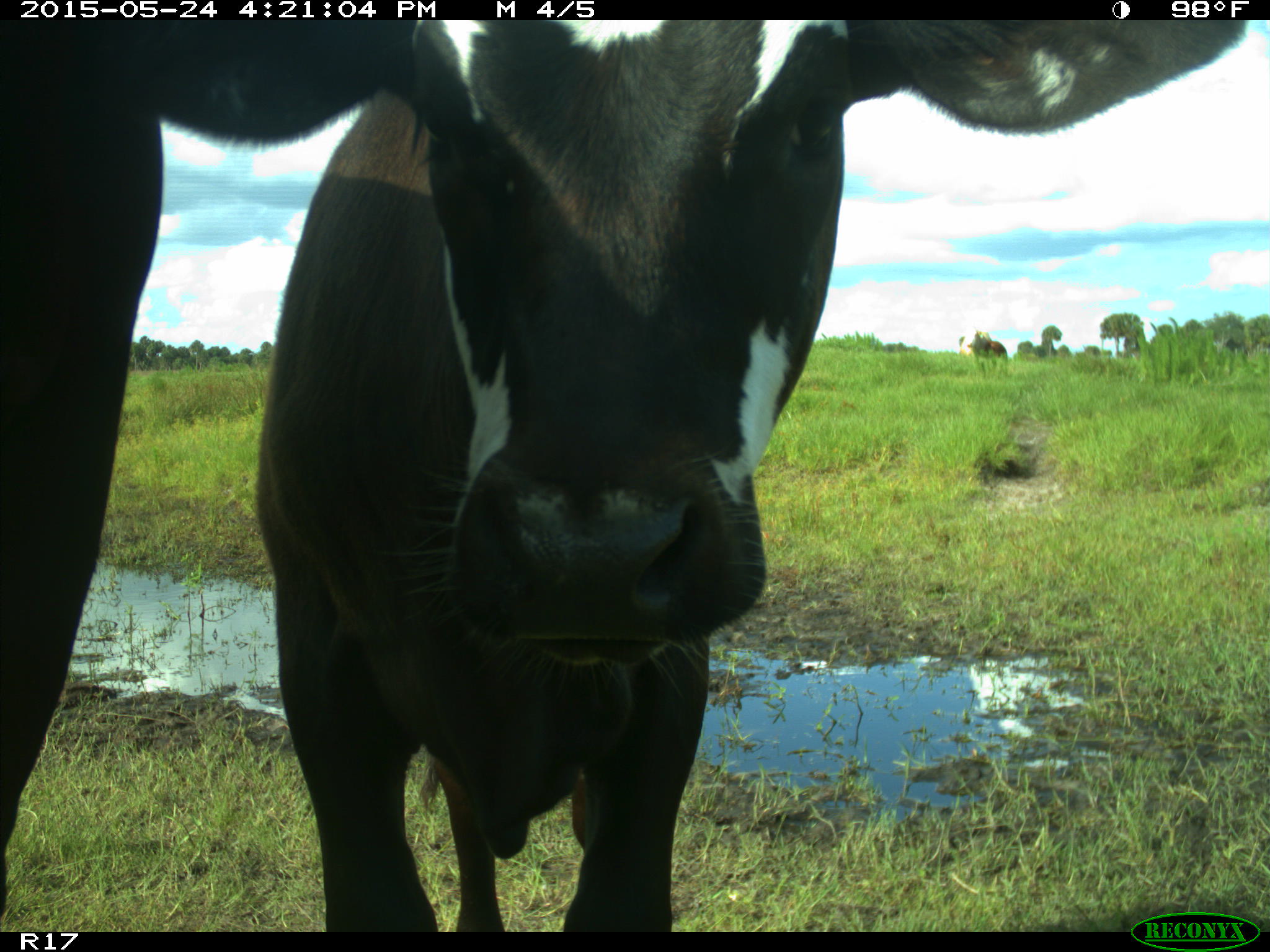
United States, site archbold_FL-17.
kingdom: Animalia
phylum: Chordata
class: Mammalia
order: Artiodactyla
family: Bovidae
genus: Bos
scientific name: Bos taurus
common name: domestic cow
Bos taurus (domestic cow).